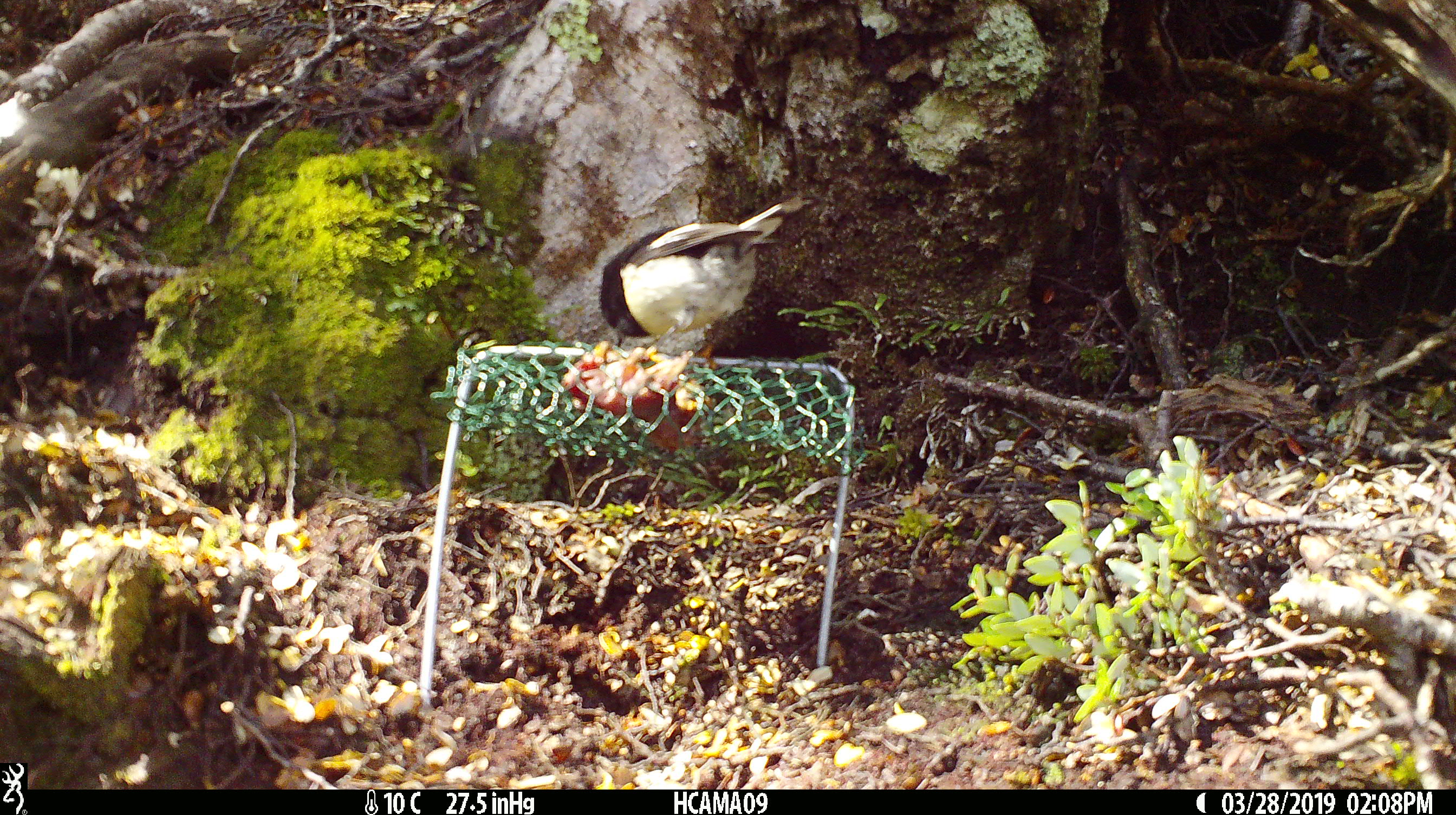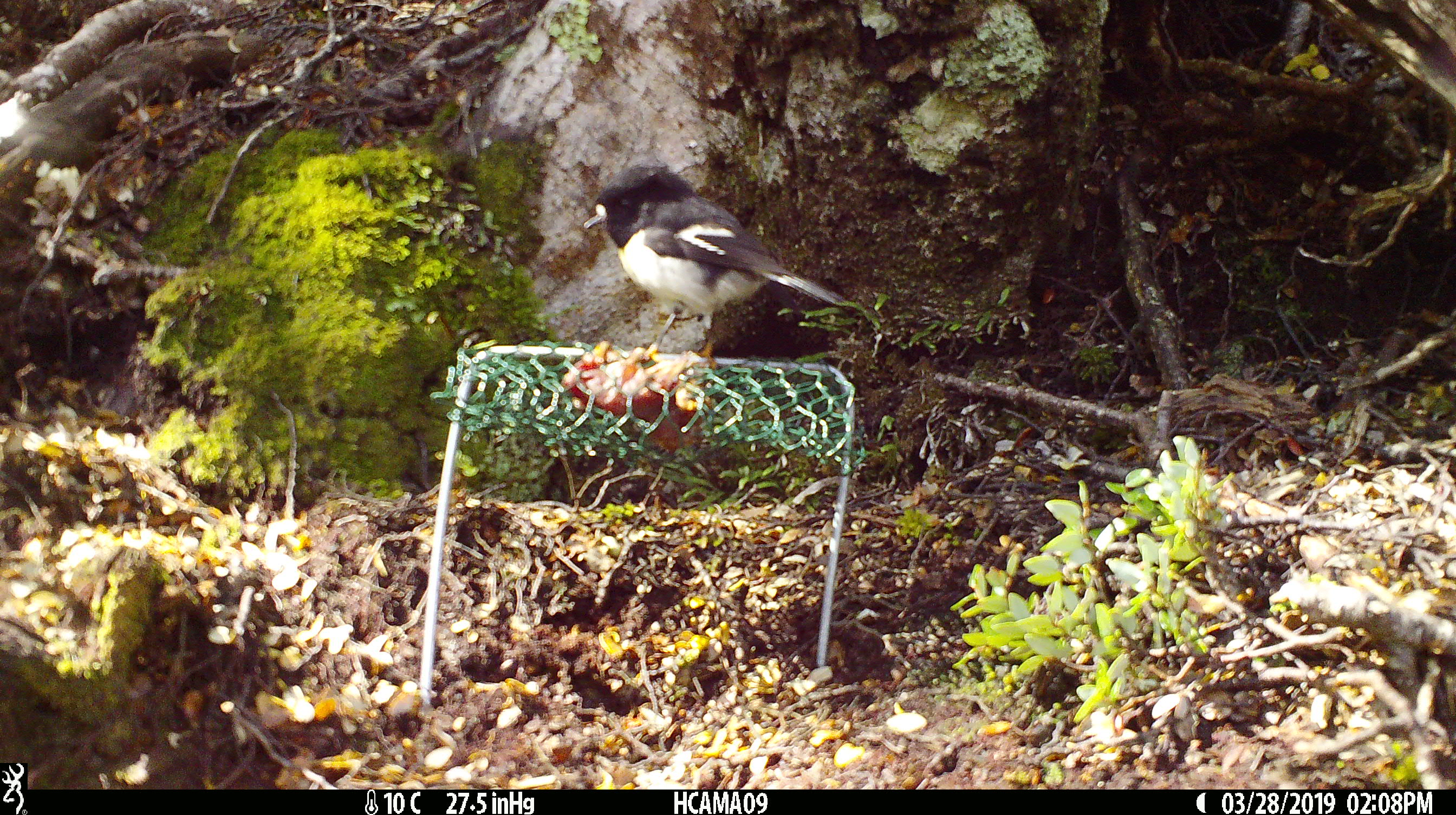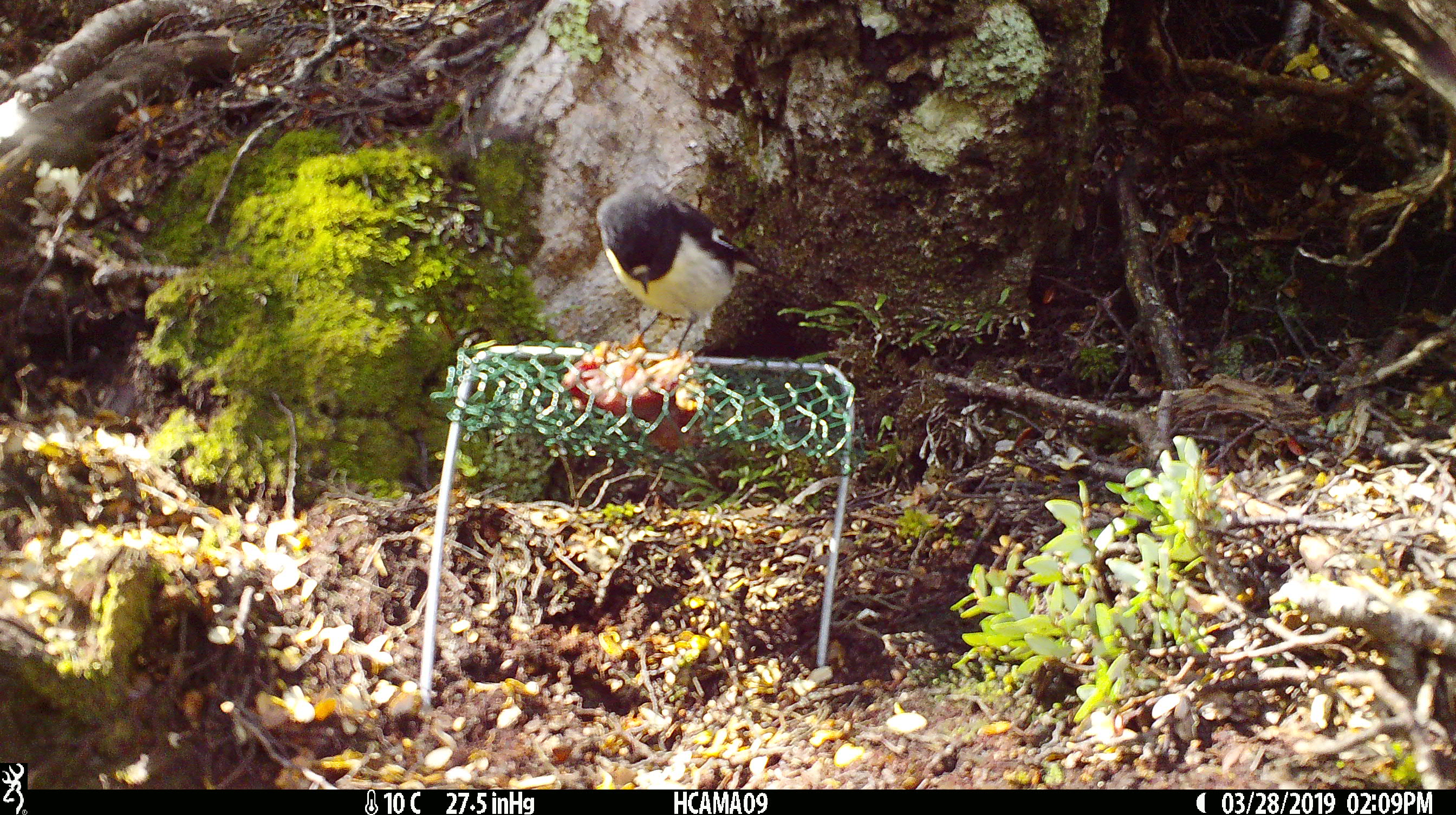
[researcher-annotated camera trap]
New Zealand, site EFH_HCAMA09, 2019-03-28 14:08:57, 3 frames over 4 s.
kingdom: Animalia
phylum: Chordata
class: Aves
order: Passeriformes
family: Petroicidae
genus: Petroica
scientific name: Petroica macrocephala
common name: tomtit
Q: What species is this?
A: Tomtit (Petroica macrocephala).